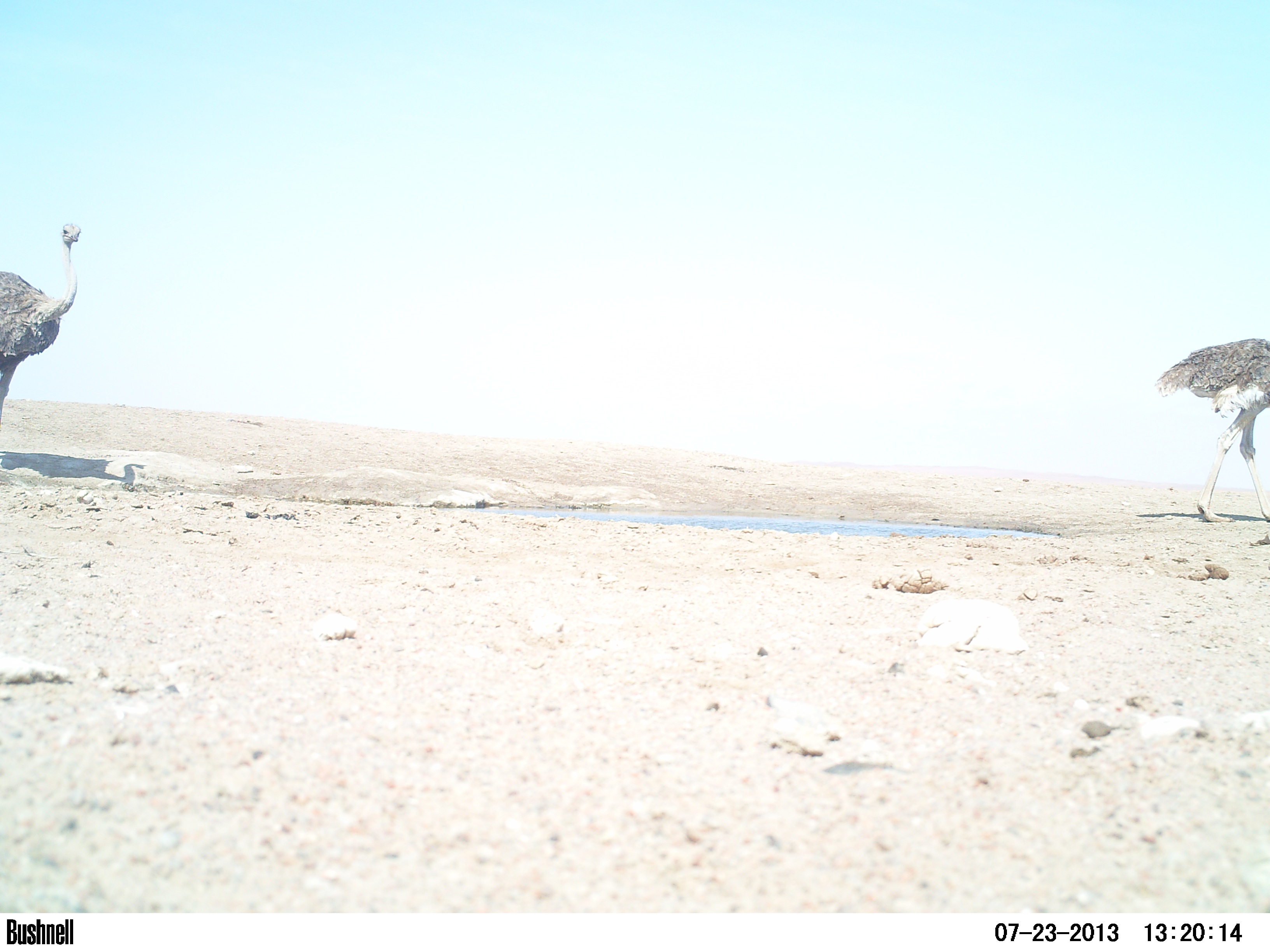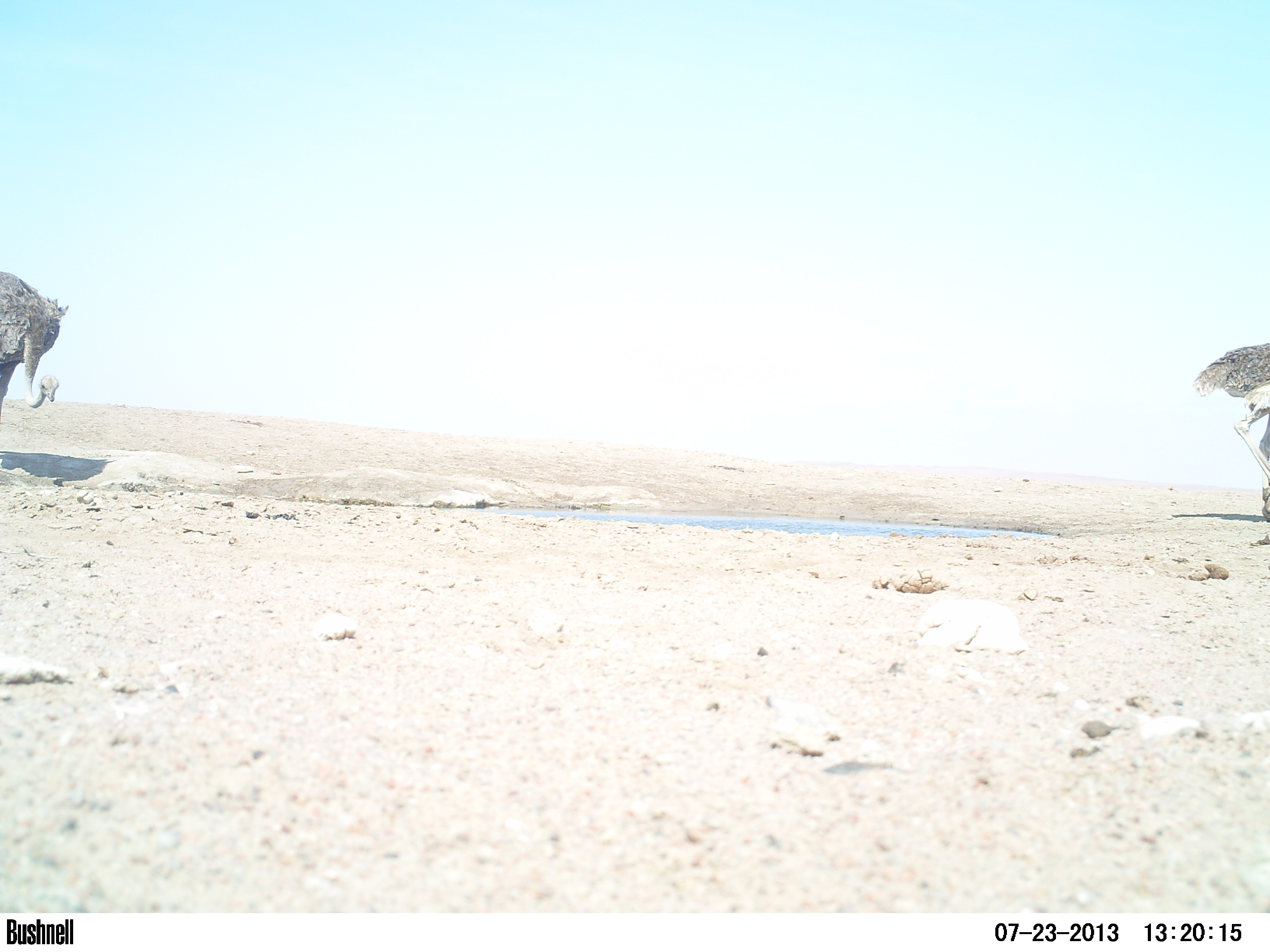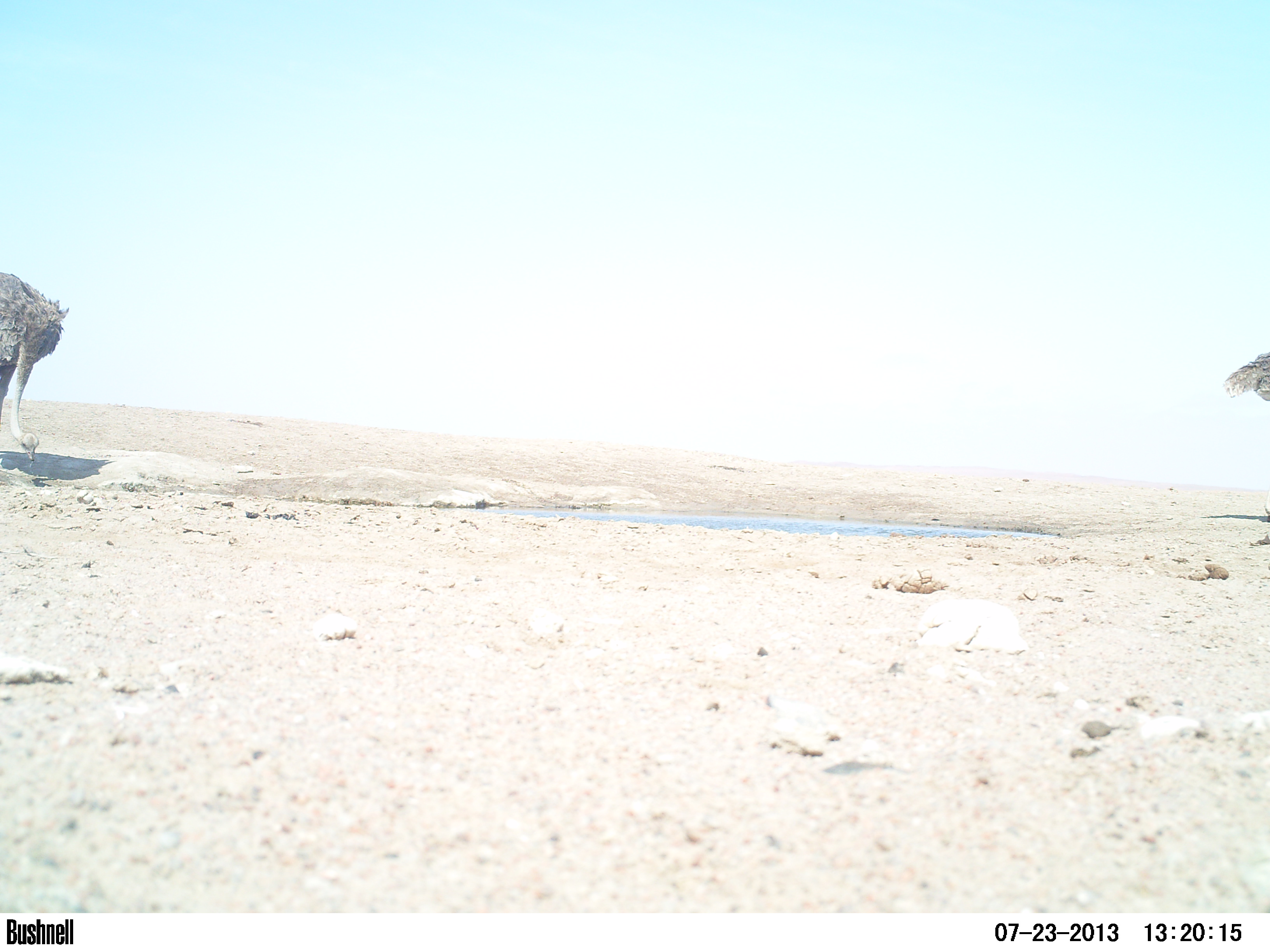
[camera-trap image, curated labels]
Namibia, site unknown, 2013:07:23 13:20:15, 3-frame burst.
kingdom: Animalia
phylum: Chordata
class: Aves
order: Struthioniformes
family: Struthionidae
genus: Struthio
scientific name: Struthio camelus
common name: common ostrich